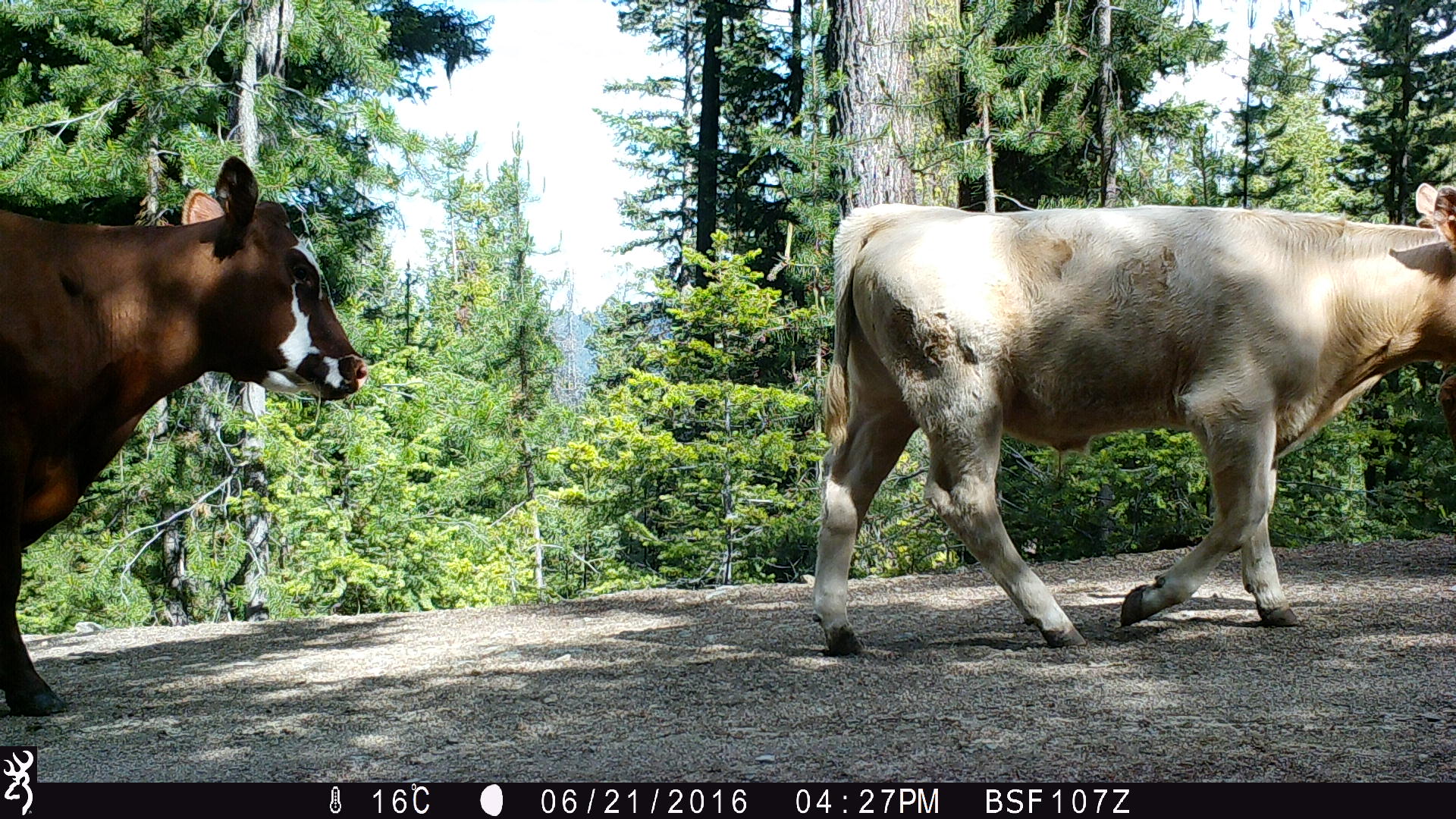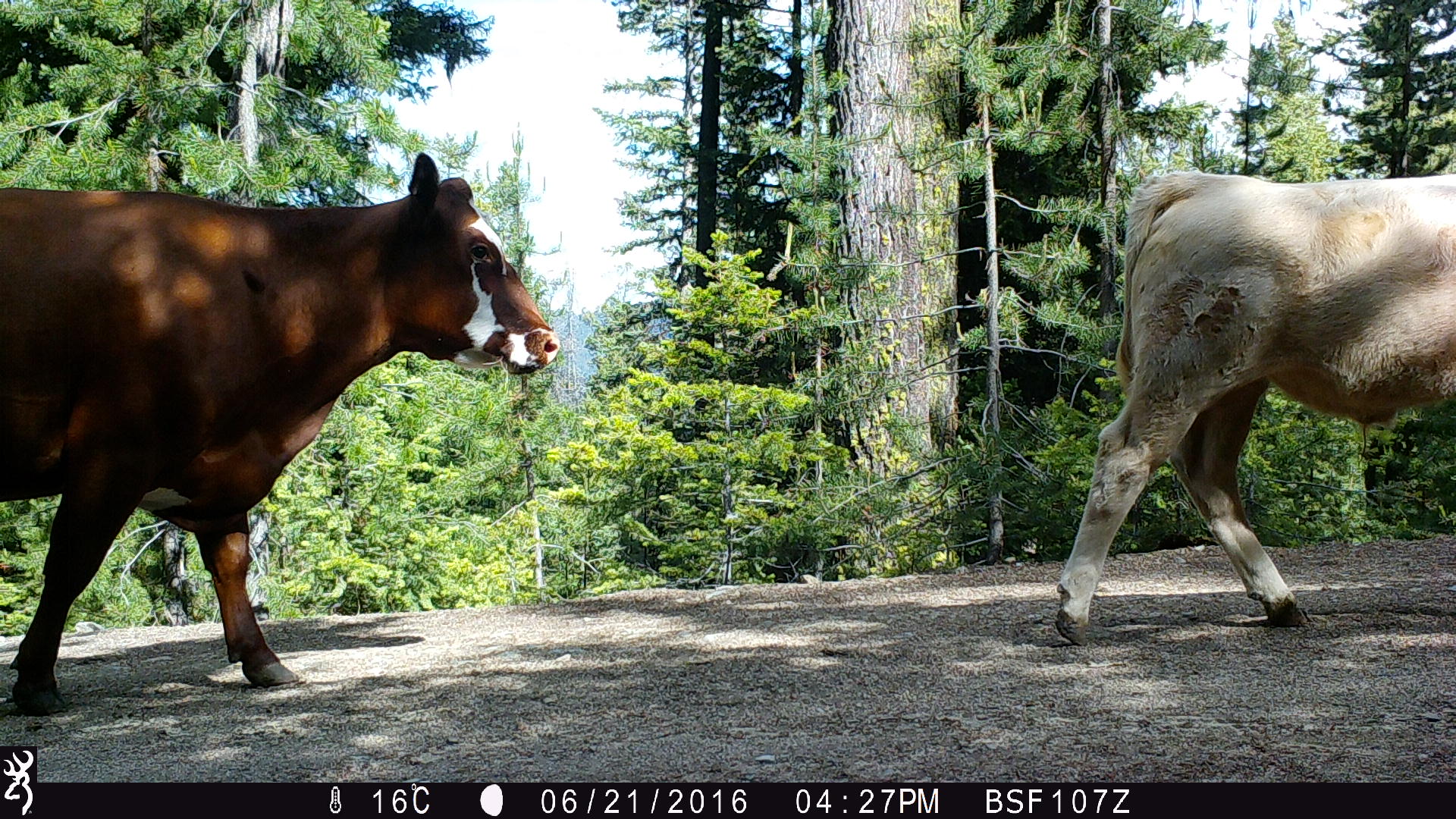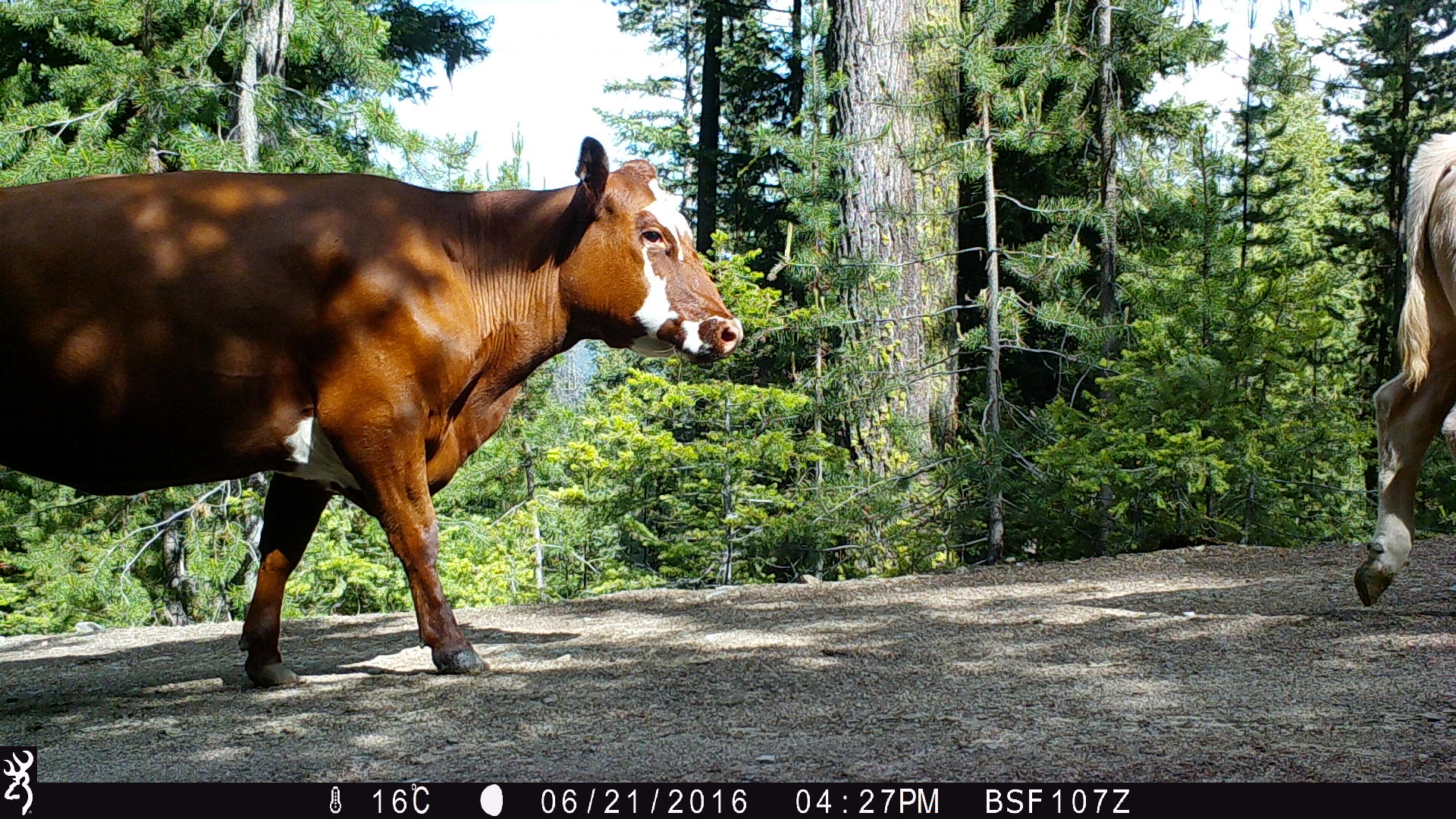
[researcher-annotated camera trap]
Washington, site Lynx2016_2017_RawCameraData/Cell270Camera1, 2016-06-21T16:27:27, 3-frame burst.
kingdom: Animalia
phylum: Chordata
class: Mammalia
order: Artiodactyla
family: Bovidae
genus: Bos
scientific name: Bos taurus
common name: domestic cattle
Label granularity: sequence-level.